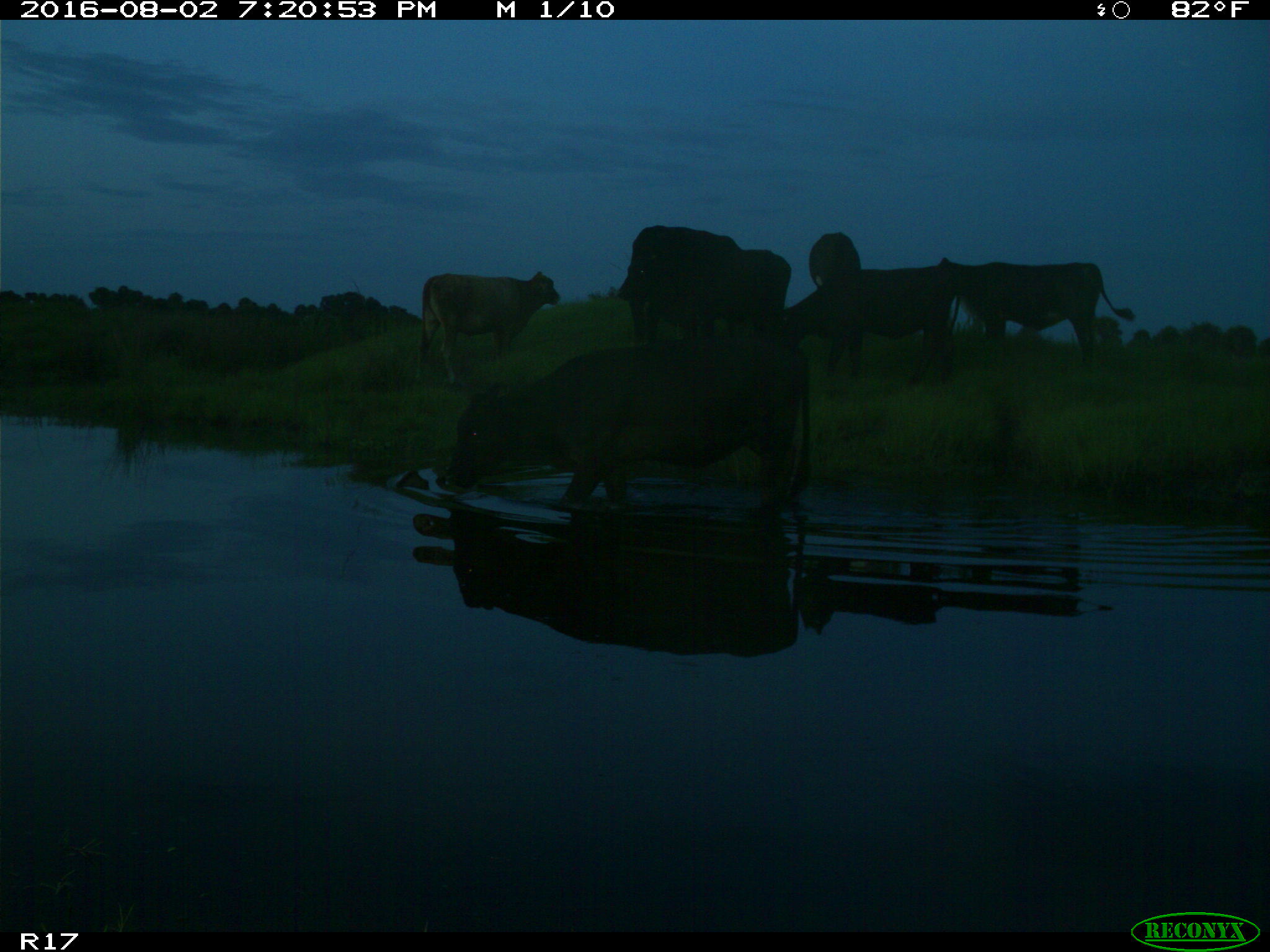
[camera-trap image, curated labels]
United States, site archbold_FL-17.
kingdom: Animalia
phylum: Chordata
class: Mammalia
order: Artiodactyla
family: Bovidae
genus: Bos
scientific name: Bos taurus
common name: domestic cow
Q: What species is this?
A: Bos taurus (domestic cow).